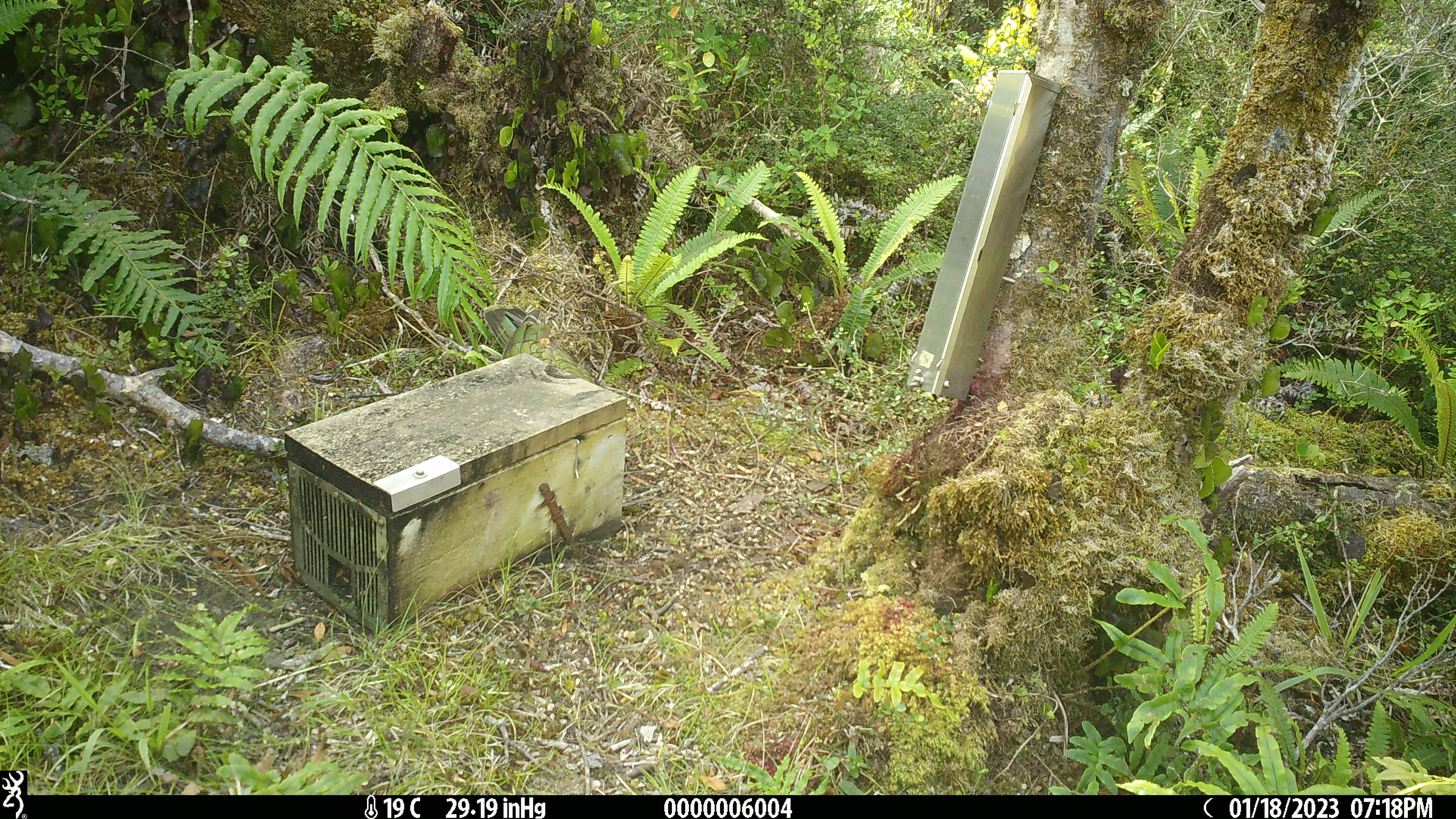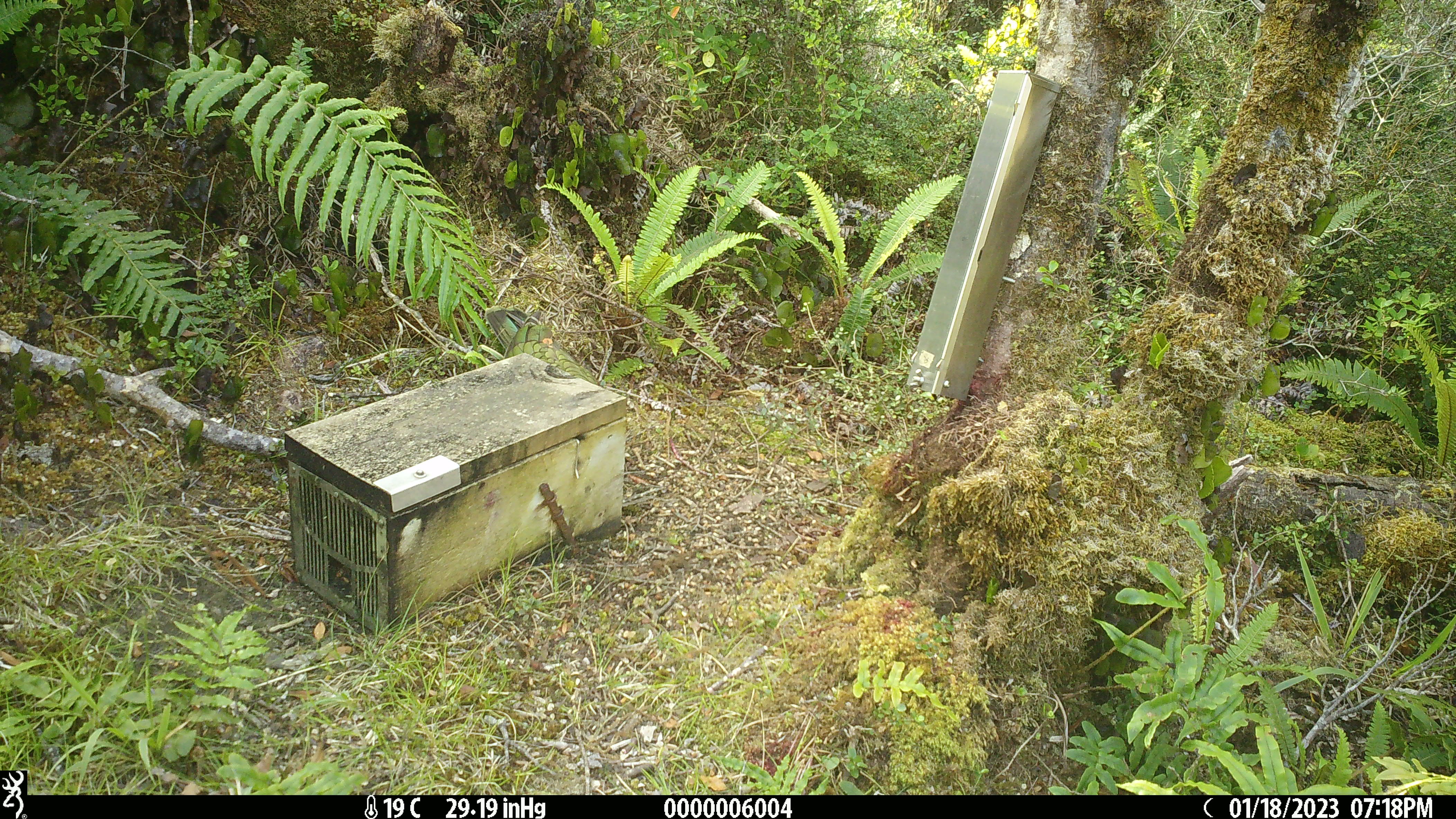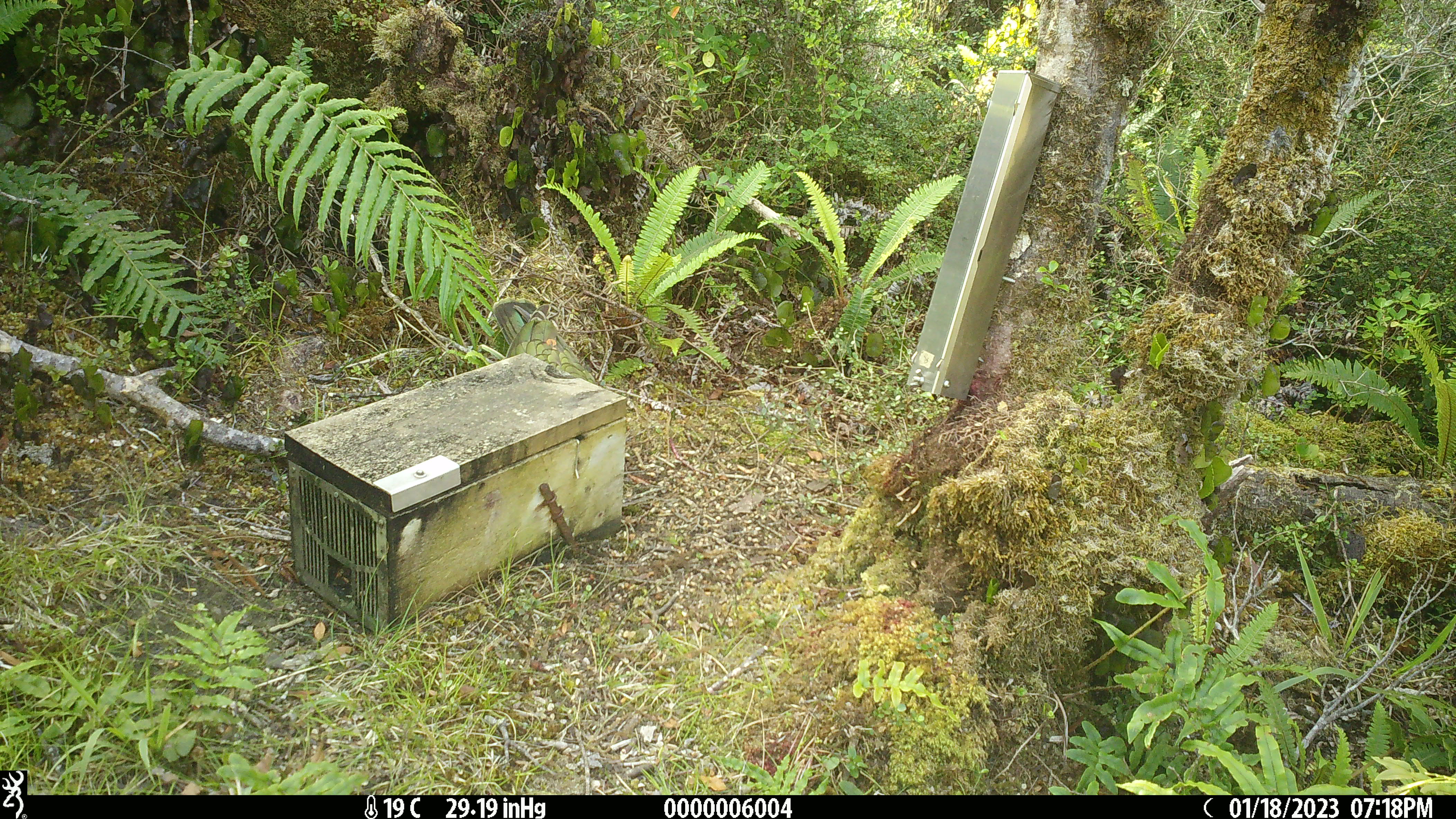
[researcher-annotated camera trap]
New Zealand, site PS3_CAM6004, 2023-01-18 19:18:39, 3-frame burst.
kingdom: Animalia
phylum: Chordata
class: Aves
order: Psittaciformes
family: Strigopidae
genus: Nestor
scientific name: Nestor notabilis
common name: kea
Kea (Nestor notabilis).